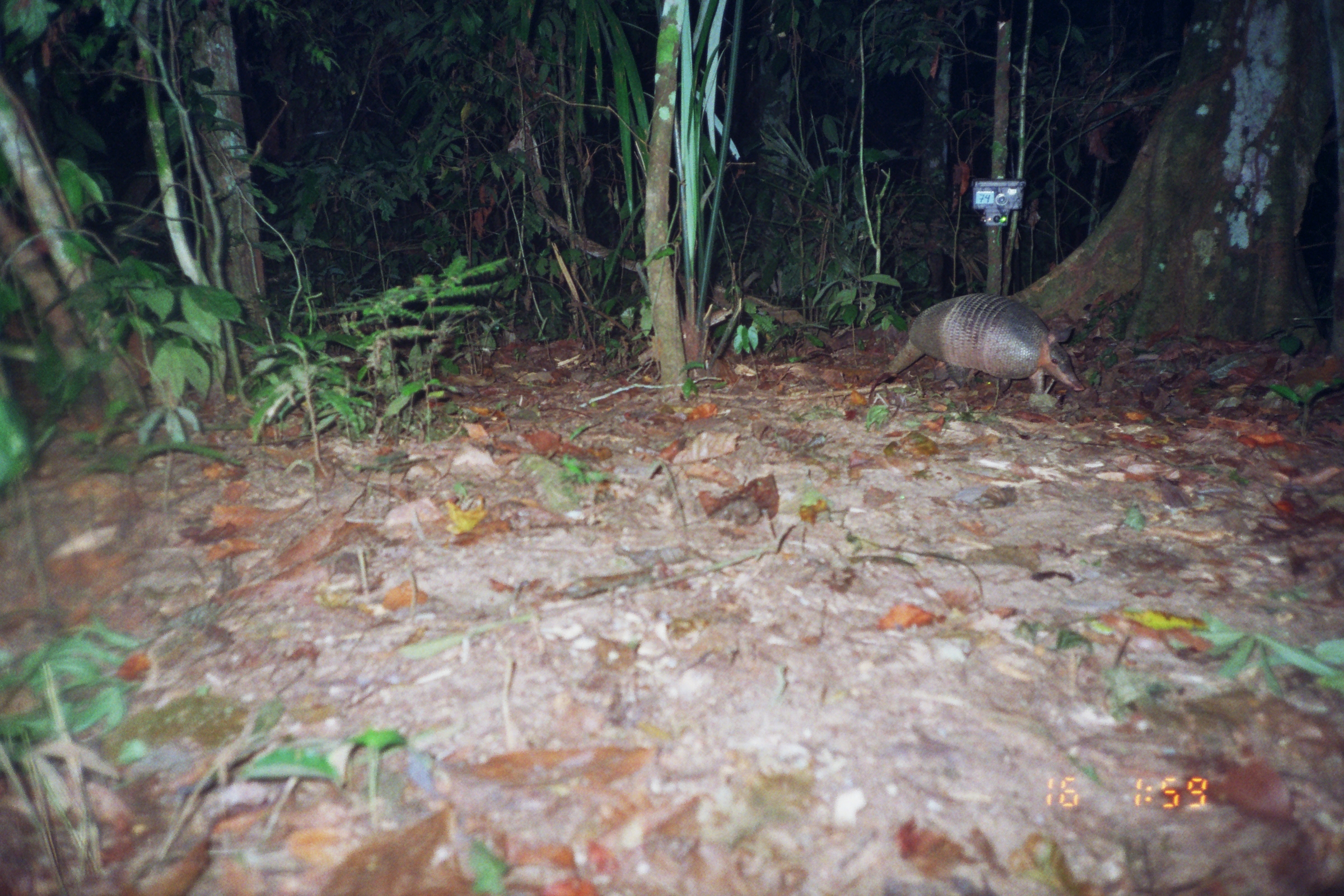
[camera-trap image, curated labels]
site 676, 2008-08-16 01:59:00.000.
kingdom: Animalia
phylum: Chordata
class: Mammalia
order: Cingulata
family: Dasypodidae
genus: Dasypus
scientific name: Dasypus novemcinctus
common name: nine-banded armadillo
Dasypus novemcinctus (nine-banded armadillo).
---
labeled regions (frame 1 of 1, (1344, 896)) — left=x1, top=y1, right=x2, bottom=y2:
dasypus novemcinctus: left=879, top=293, right=1084, bottom=398